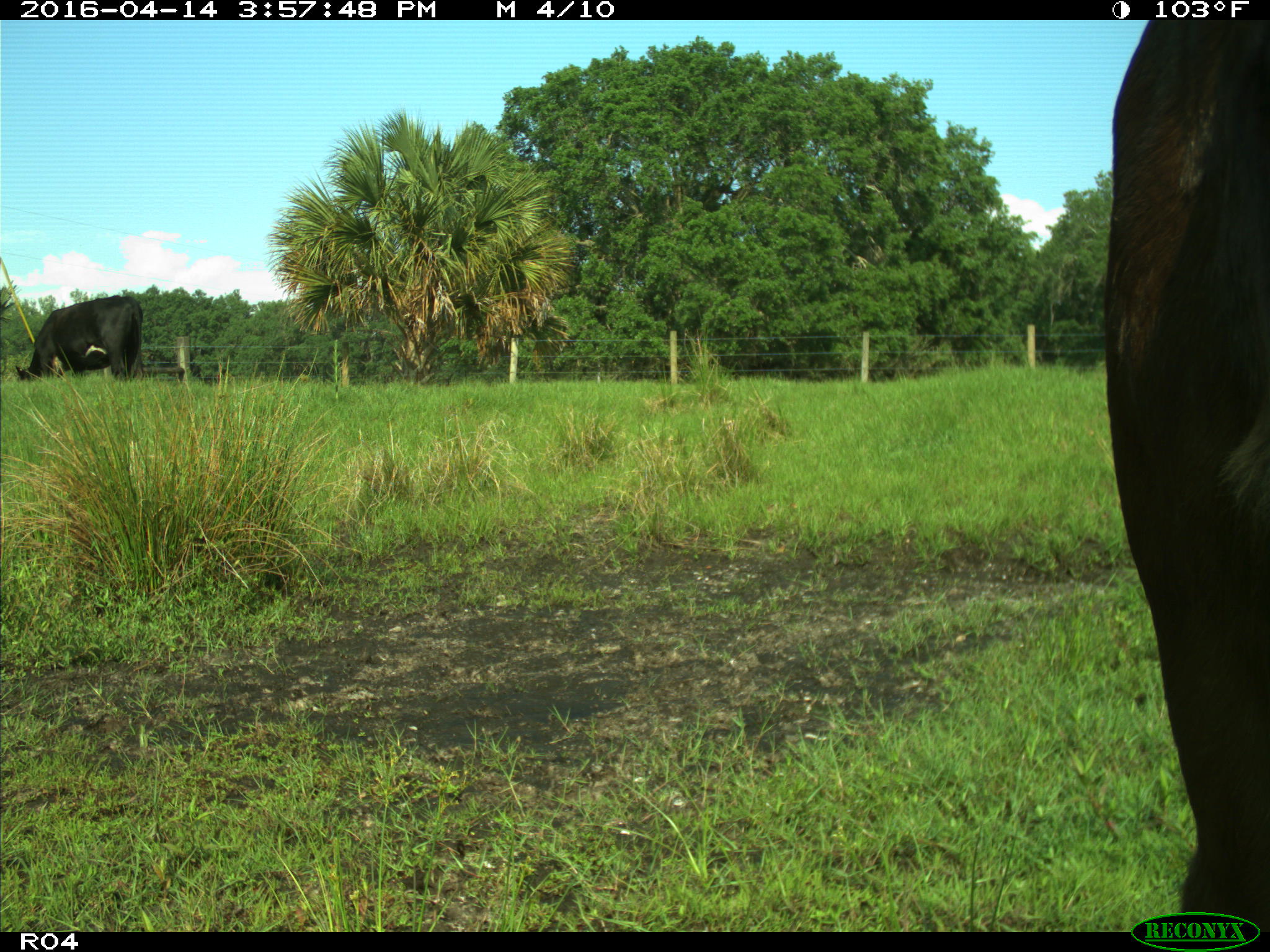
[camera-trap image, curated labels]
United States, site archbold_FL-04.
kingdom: Animalia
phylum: Chordata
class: Mammalia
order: Artiodactyla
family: Bovidae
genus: Bos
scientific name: Bos taurus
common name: domestic cow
Bos taurus (domestic cow).